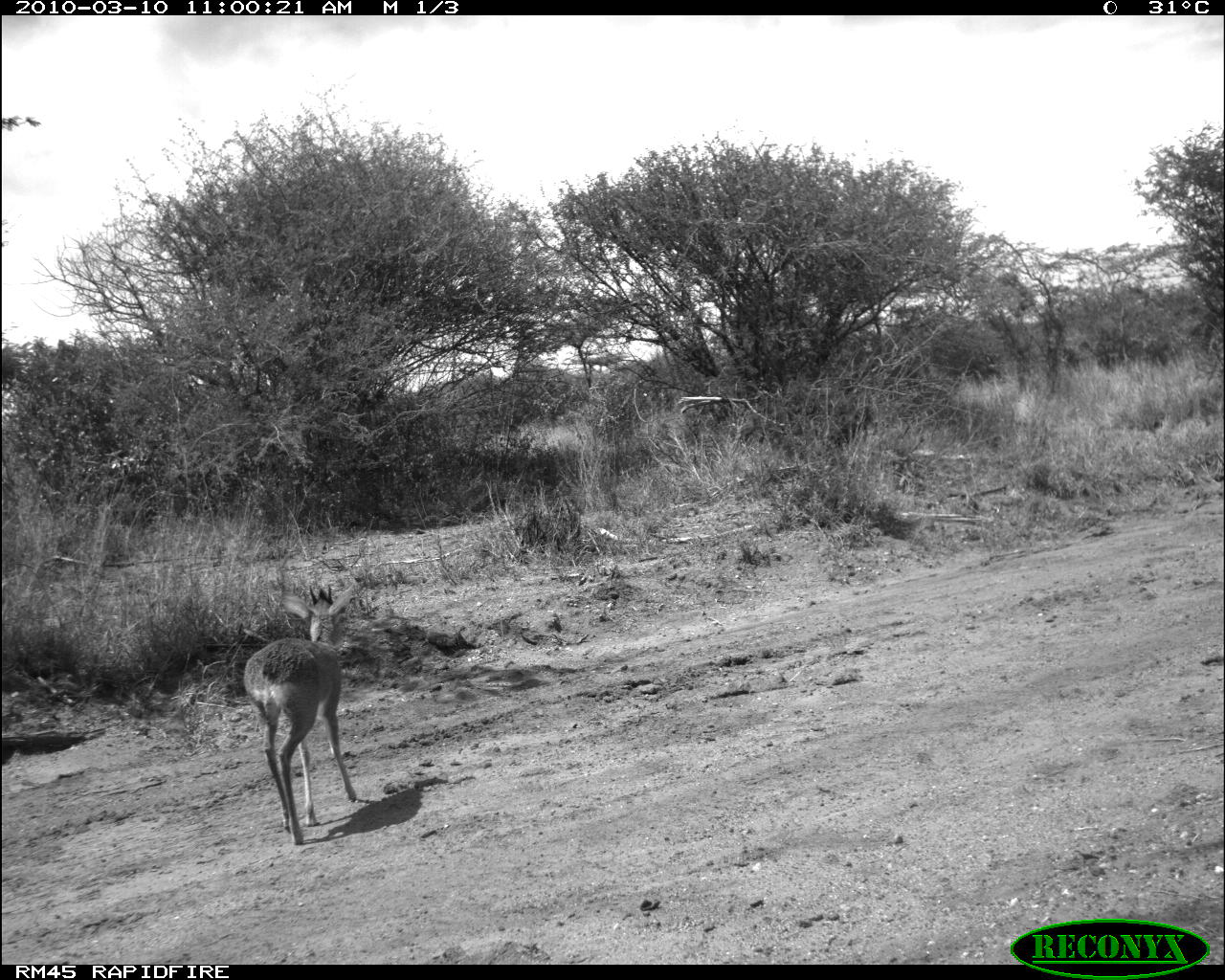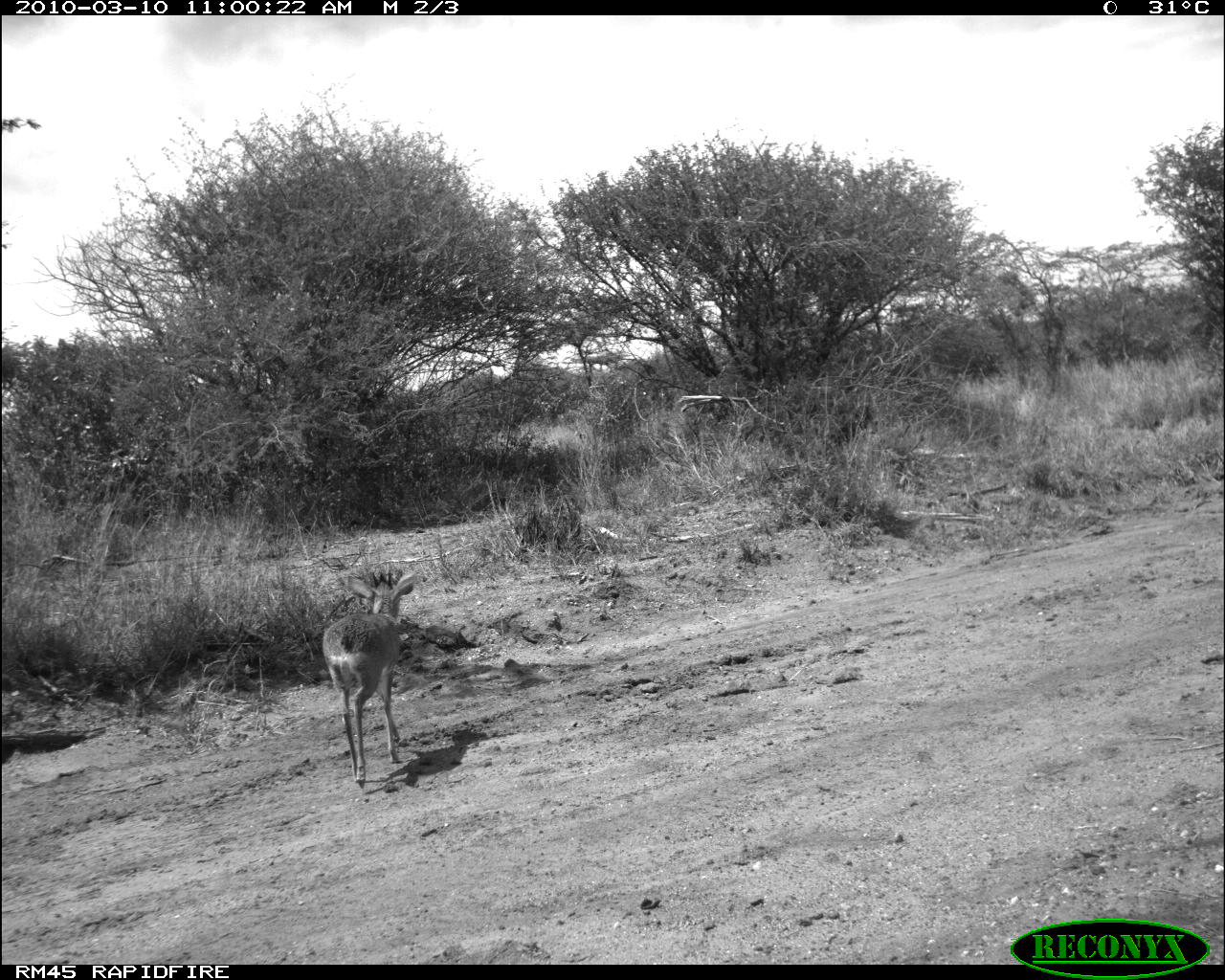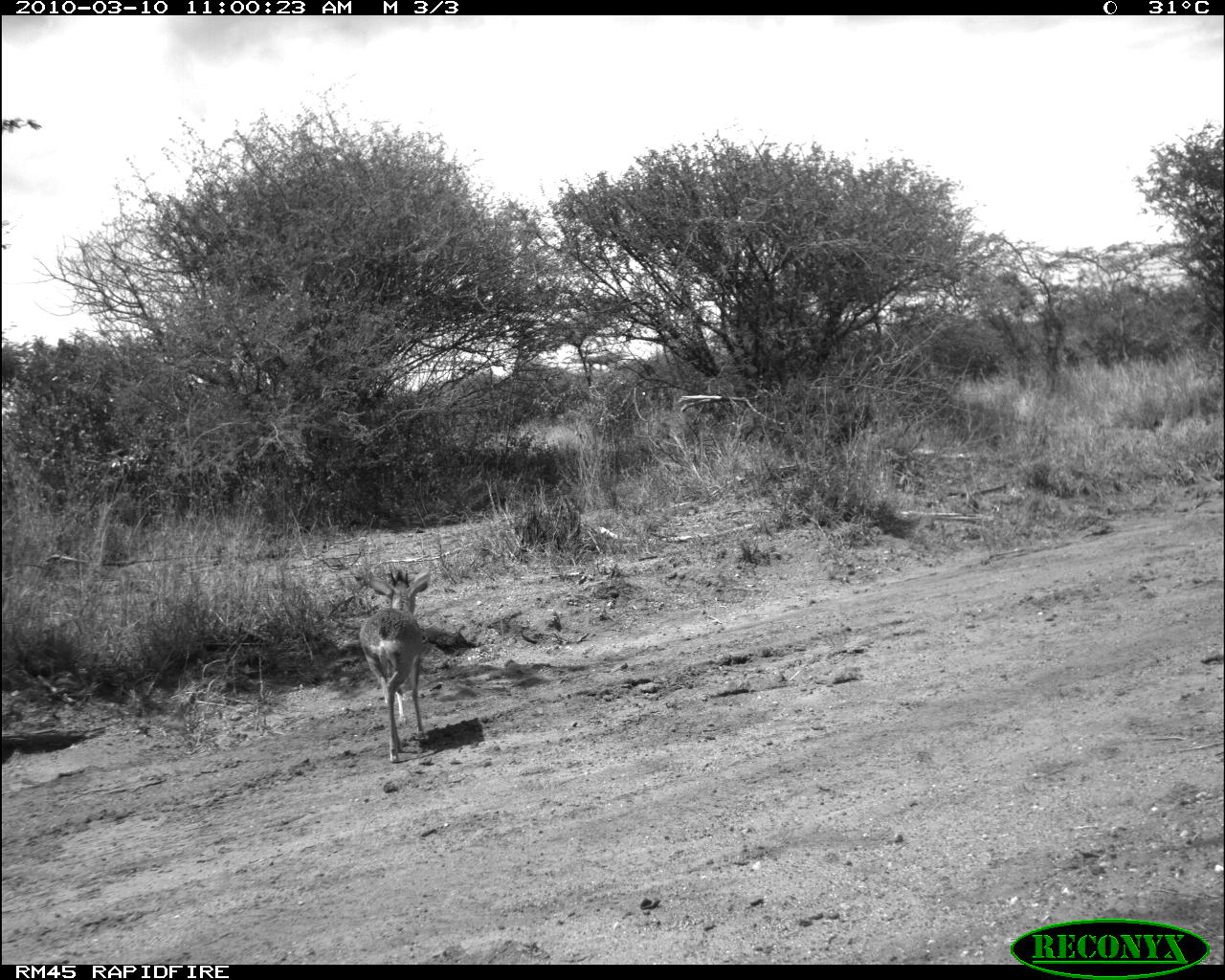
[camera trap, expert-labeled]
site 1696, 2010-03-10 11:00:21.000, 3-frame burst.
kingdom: Animalia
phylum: Chordata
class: Mammalia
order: Artiodactyla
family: Bovidae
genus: Madoqua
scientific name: Madoqua guentheri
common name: günther's dik-dik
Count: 1.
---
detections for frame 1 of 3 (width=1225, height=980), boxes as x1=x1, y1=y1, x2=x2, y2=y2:
madoqua guentheri: x1=243, y1=584, x2=357, y2=845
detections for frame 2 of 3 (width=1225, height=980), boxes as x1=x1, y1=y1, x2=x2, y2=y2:
madoqua guentheri: x1=322, y1=572, x2=416, y2=791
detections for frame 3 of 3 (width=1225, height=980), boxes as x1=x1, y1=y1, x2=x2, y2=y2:
madoqua guentheri: x1=352, y1=560, x2=434, y2=762